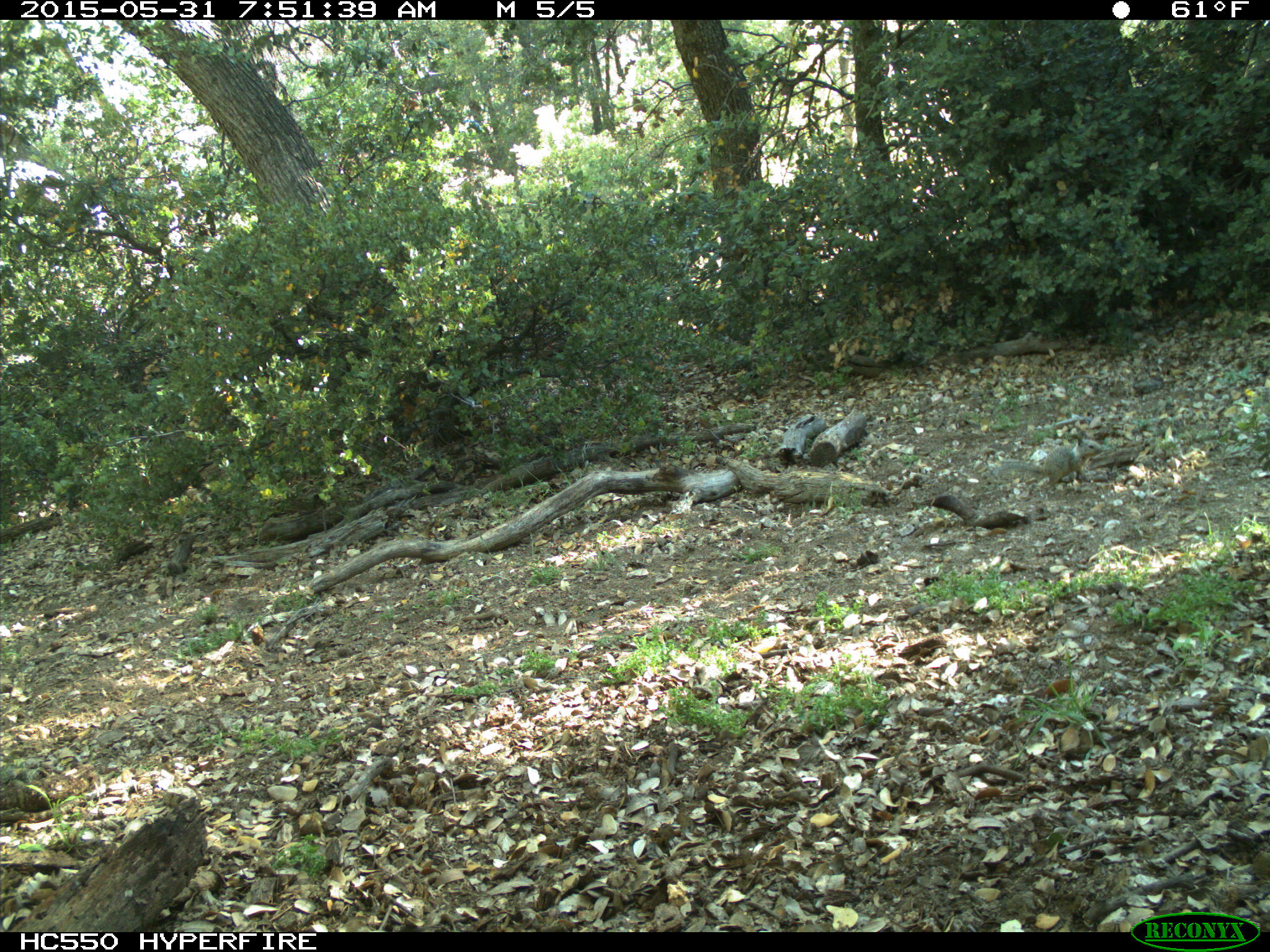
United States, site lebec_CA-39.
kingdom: Animalia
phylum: Chordata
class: Mammalia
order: Rodentia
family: Sciuridae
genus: Otospermophilus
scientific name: Otospermophilus beecheyi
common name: california ground squirrel